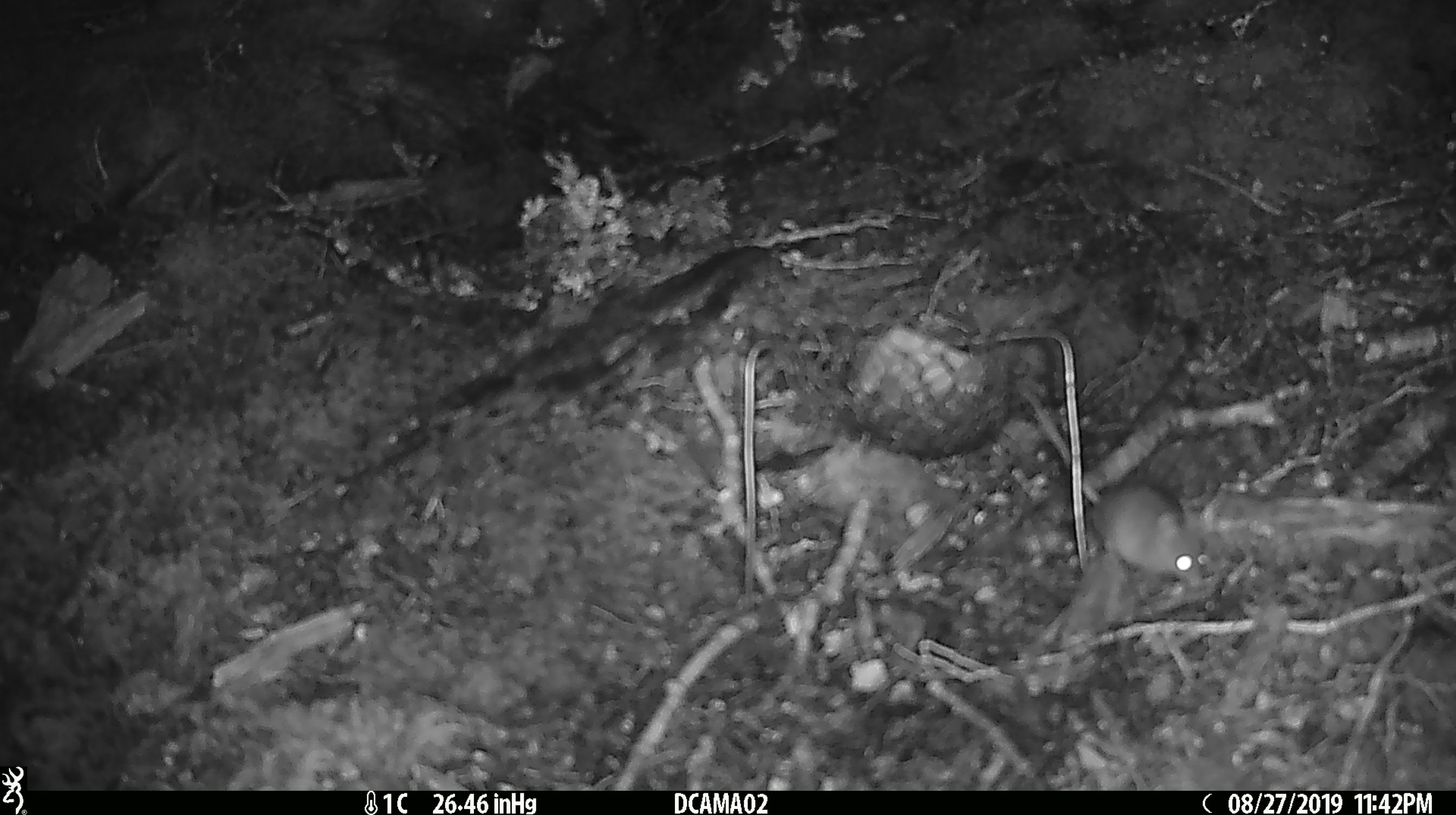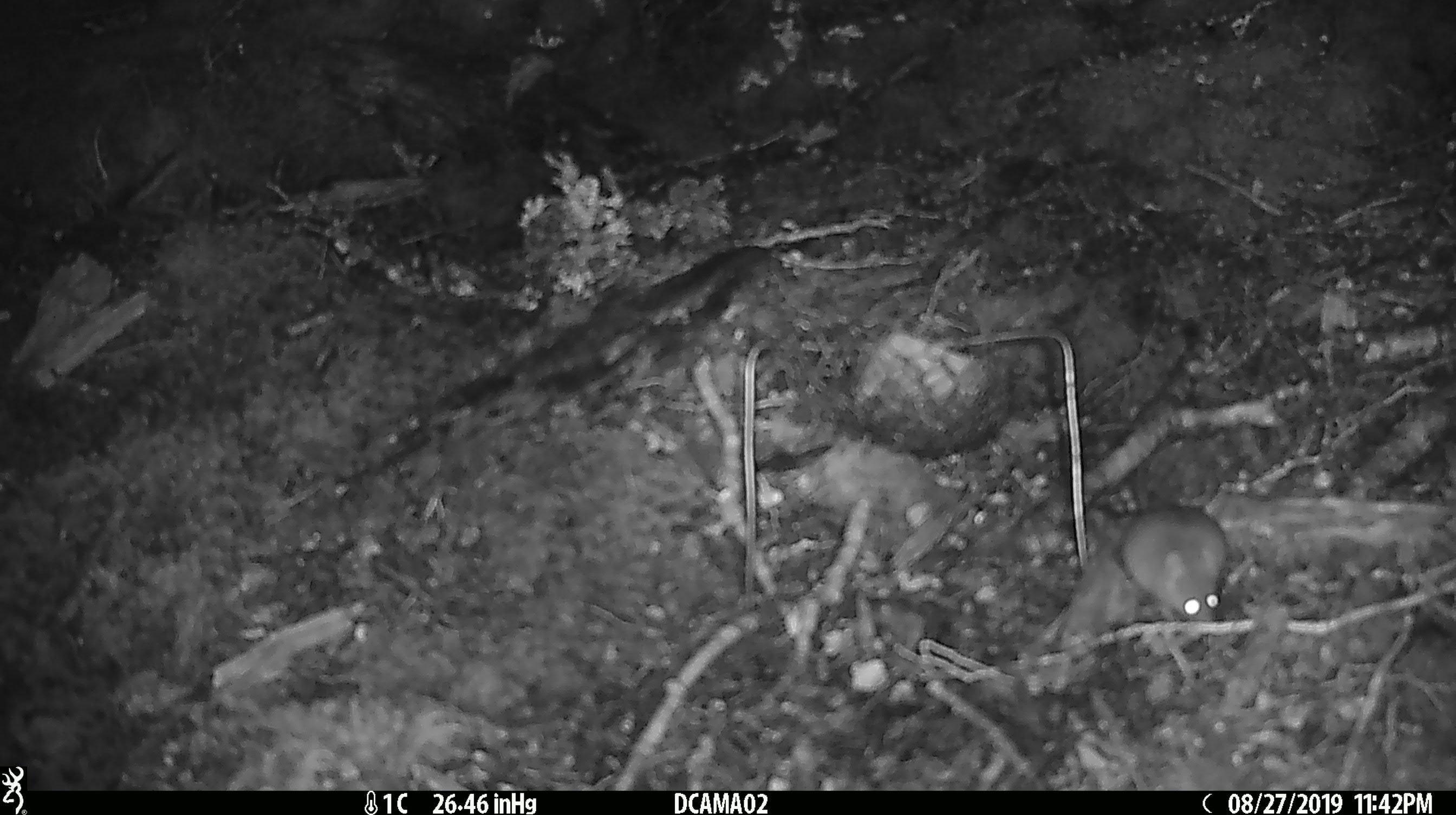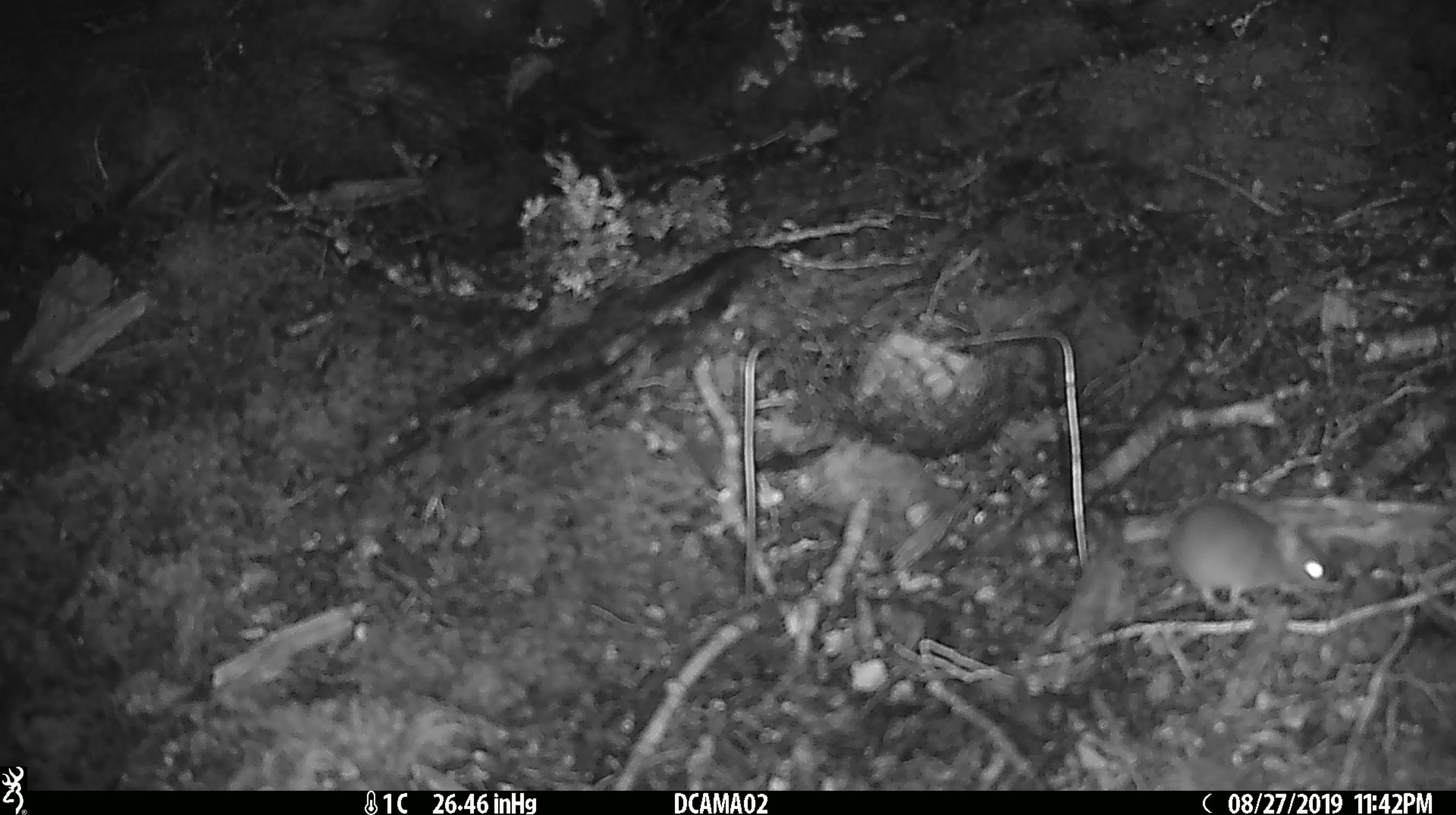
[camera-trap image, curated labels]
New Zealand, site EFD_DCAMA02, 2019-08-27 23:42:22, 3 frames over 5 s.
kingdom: Animalia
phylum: Chordata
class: Mammalia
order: Rodentia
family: Muridae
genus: Mus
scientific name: Mus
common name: mouse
Mouse (Mus).